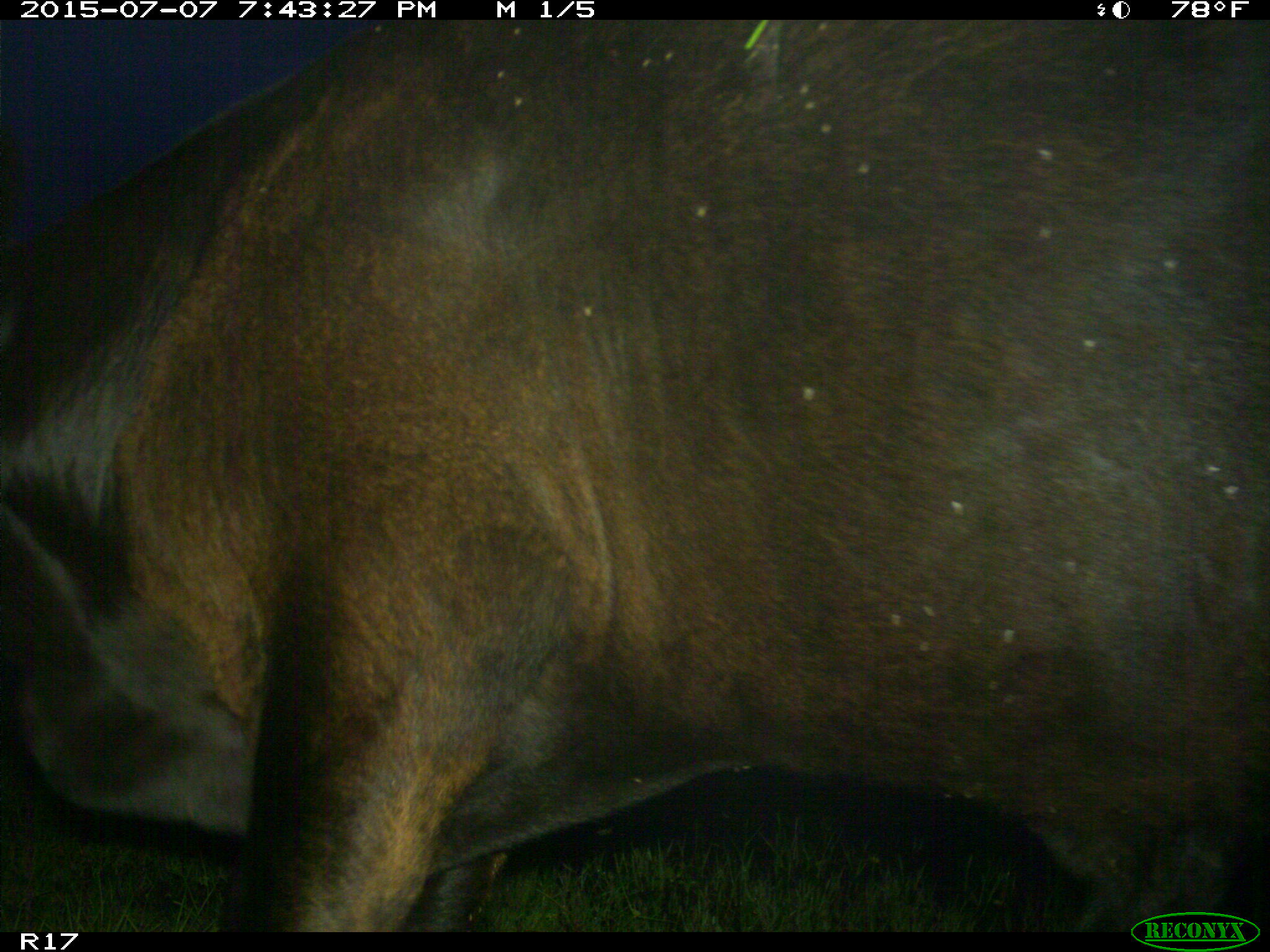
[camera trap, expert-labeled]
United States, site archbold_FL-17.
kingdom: Animalia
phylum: Chordata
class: Mammalia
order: Artiodactyla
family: Bovidae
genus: Bos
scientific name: Bos taurus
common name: domestic cow